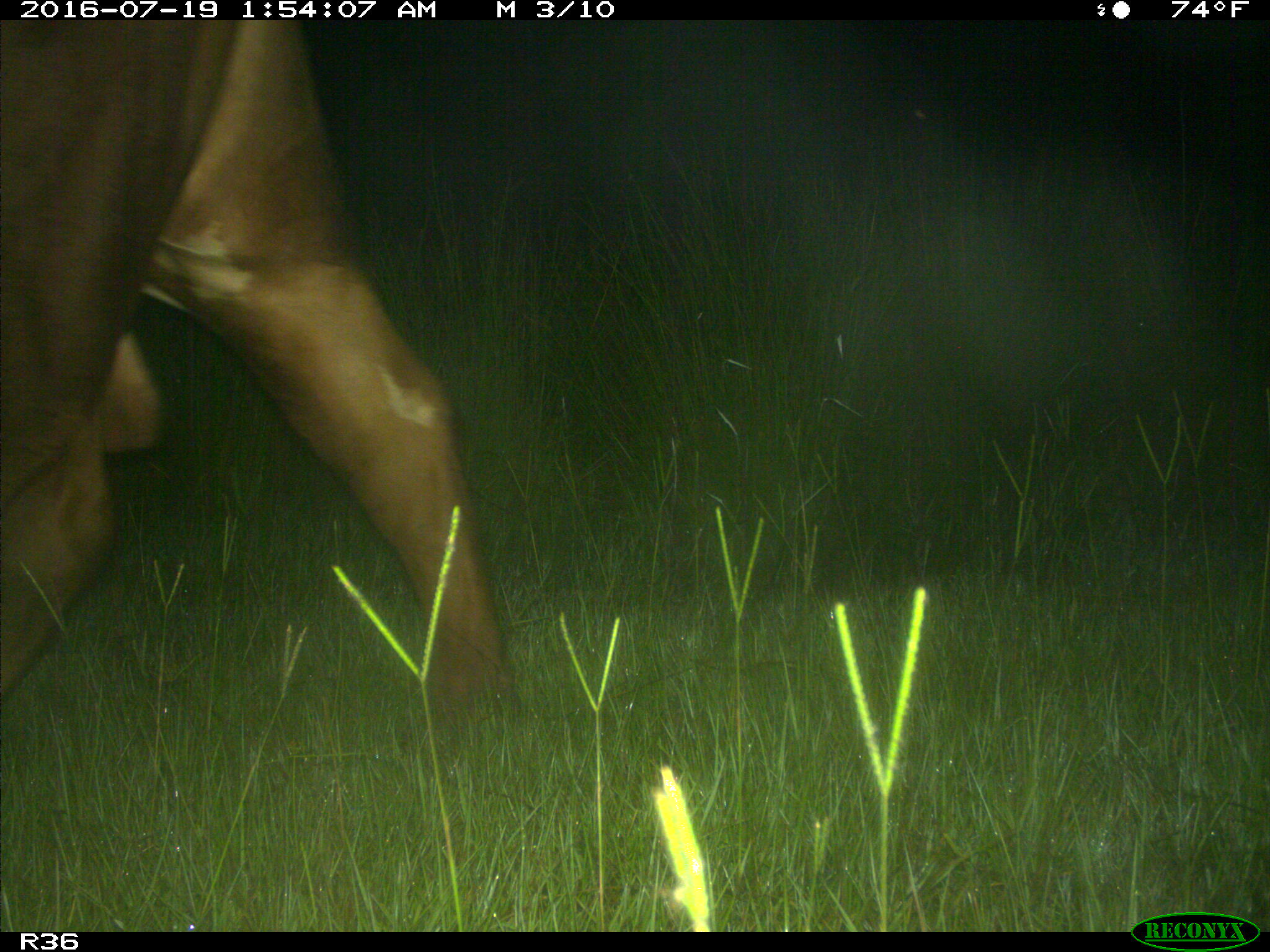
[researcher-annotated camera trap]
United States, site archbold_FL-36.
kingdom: Animalia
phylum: Chordata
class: Mammalia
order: Artiodactyla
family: Bovidae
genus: Bos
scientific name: Bos taurus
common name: domestic cow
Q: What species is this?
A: Bos taurus (domestic cow).